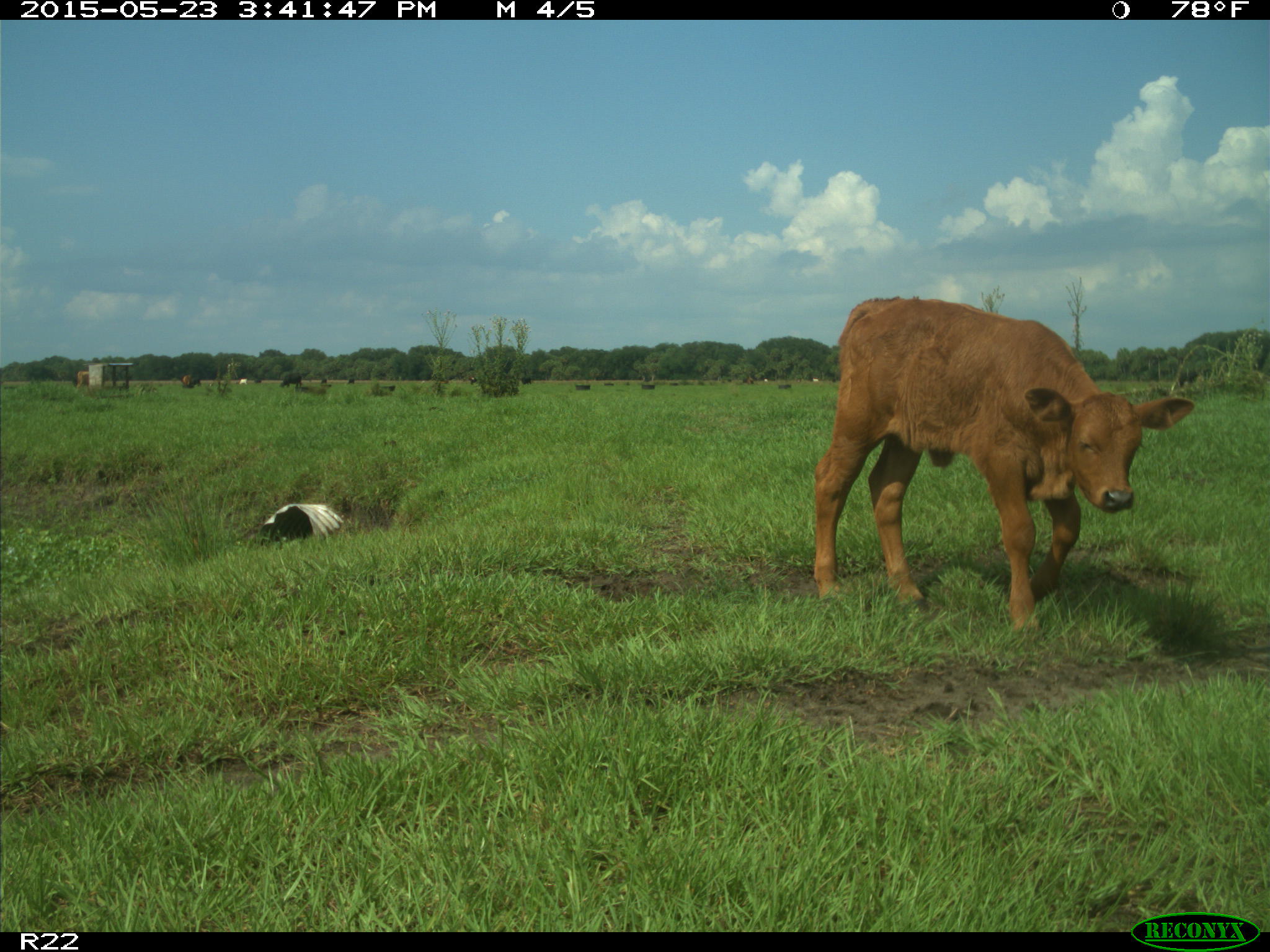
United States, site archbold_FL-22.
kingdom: Animalia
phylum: Chordata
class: Mammalia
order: Artiodactyla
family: Bovidae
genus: Bos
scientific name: Bos taurus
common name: domestic cow